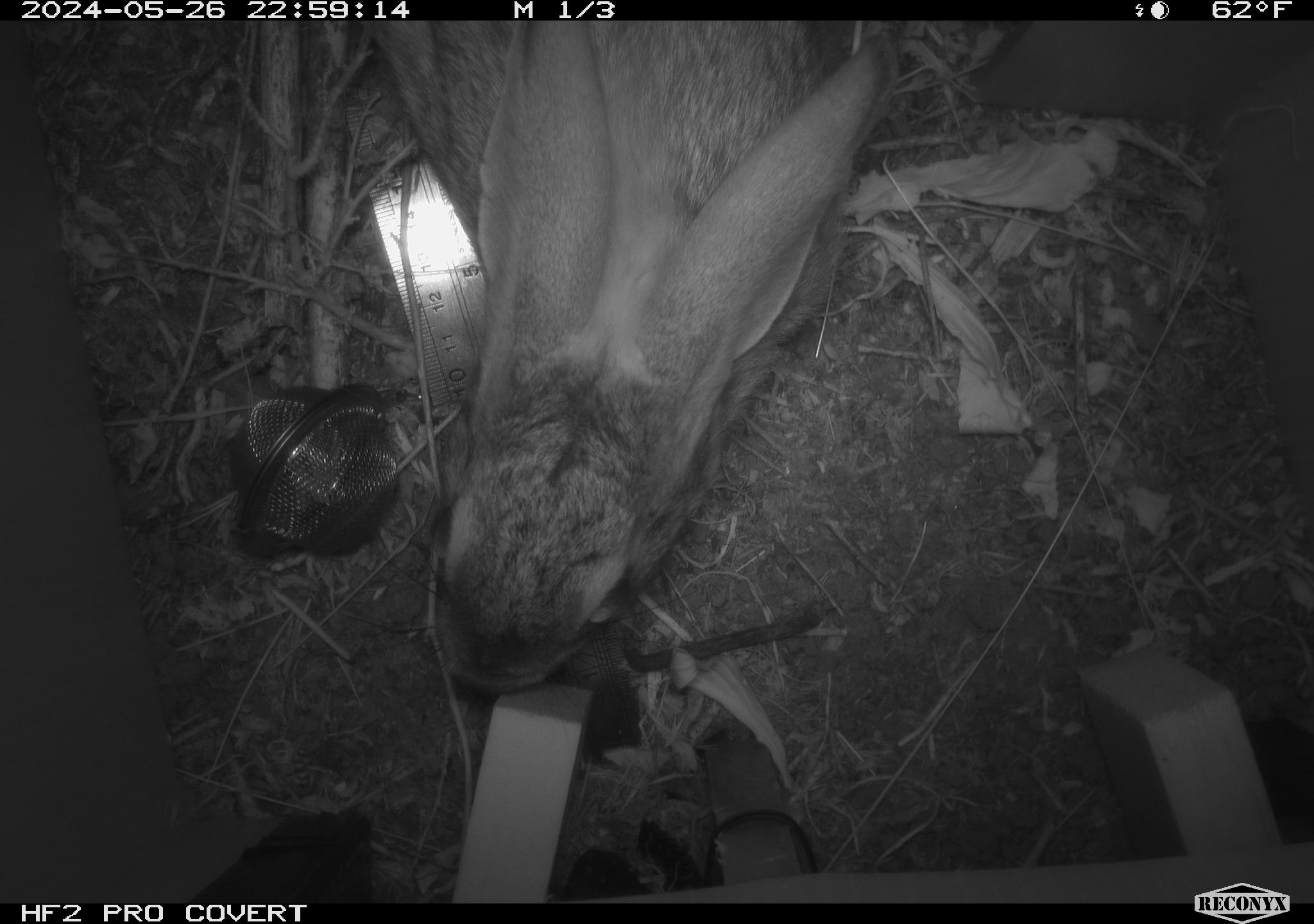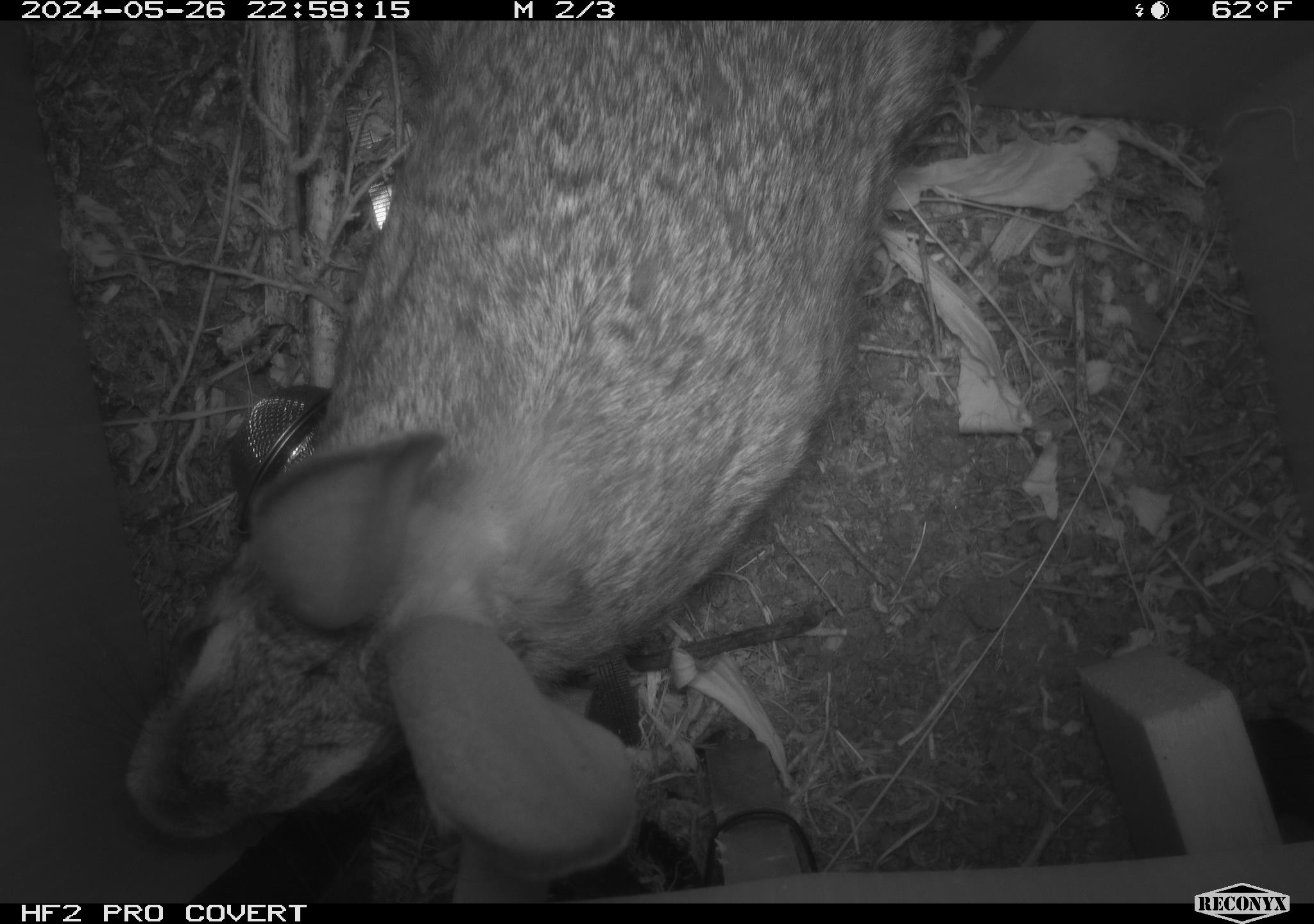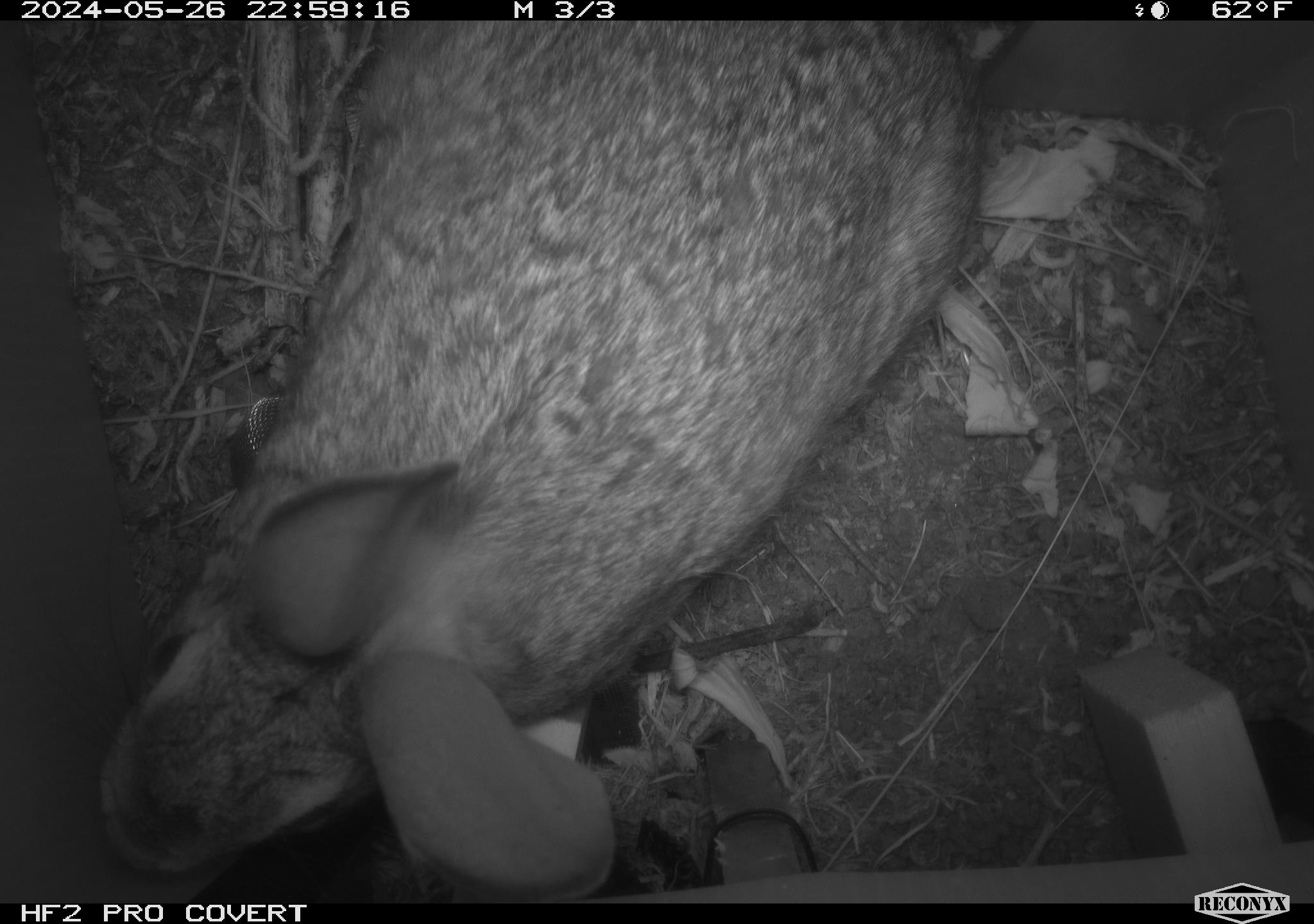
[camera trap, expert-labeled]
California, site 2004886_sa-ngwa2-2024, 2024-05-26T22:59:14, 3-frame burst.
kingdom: Animalia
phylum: Chordata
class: Mammalia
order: Lagomorpha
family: Leporidae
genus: Sylvilagus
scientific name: Sylvilagus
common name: cottontail rabbits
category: sylvilagus species